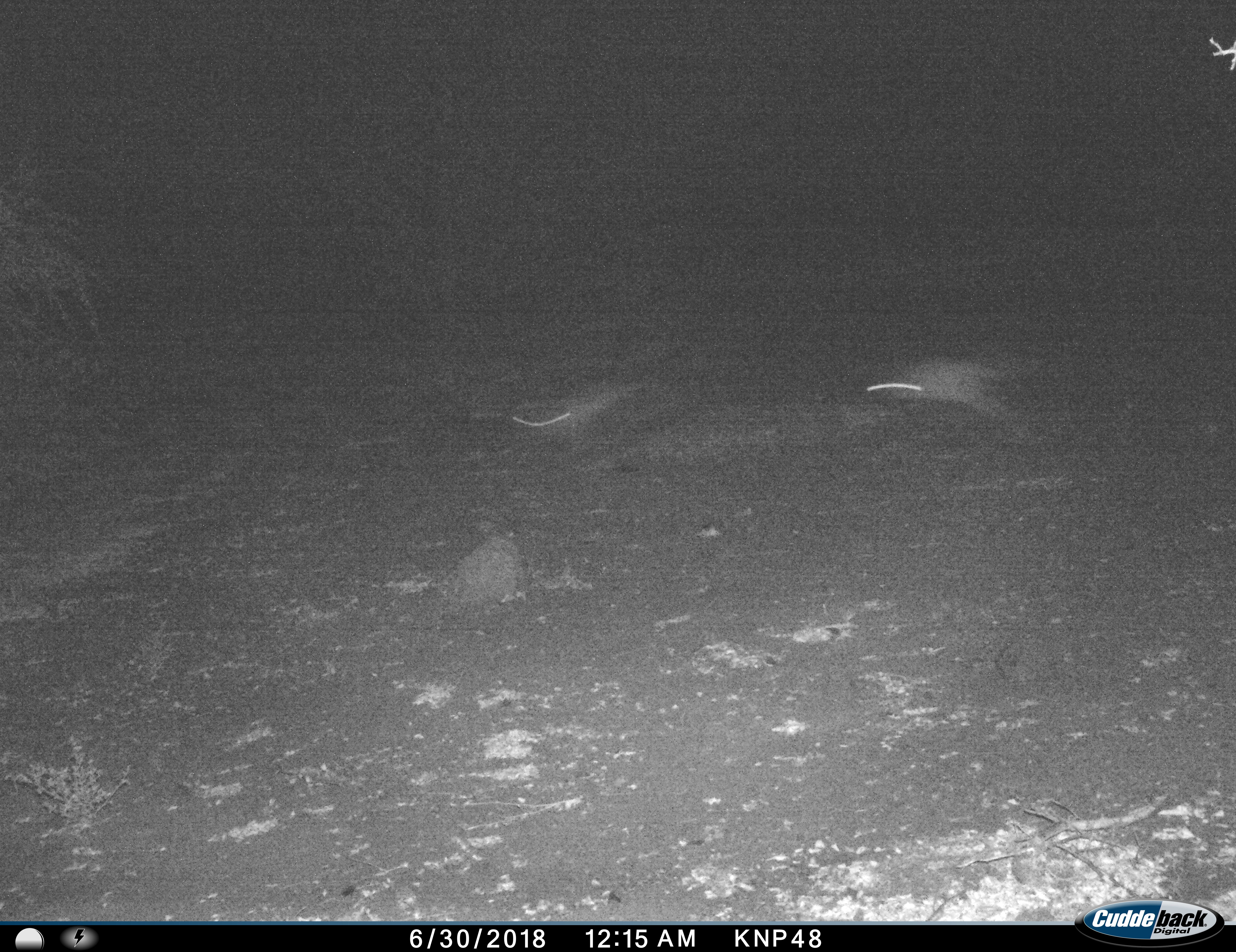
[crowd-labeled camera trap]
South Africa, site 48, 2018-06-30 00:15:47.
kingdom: Animalia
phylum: Chordata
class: Mammalia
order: Lagomorpha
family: Leporidae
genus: Lepus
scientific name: Lepus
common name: hare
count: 2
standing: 0%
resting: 0%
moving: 100%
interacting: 0%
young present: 0%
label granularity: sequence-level